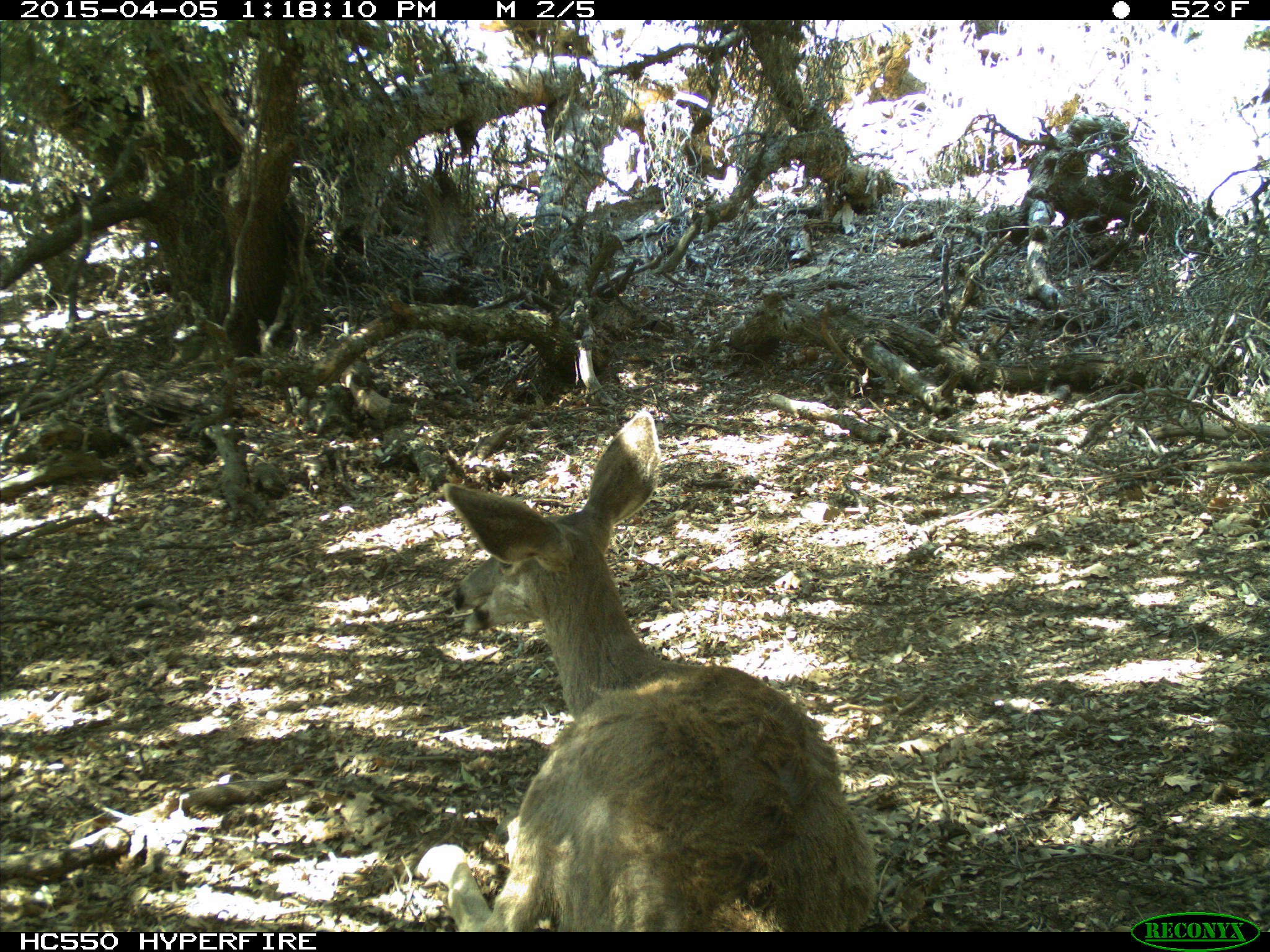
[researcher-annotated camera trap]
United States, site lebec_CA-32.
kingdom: Animalia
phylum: Chordata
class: Mammalia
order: Artiodactyla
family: Cervidae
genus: Odocoileus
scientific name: Odocoileus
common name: deer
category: unidentified deer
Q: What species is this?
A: Unidentified deer (deer) (Odocoileus).